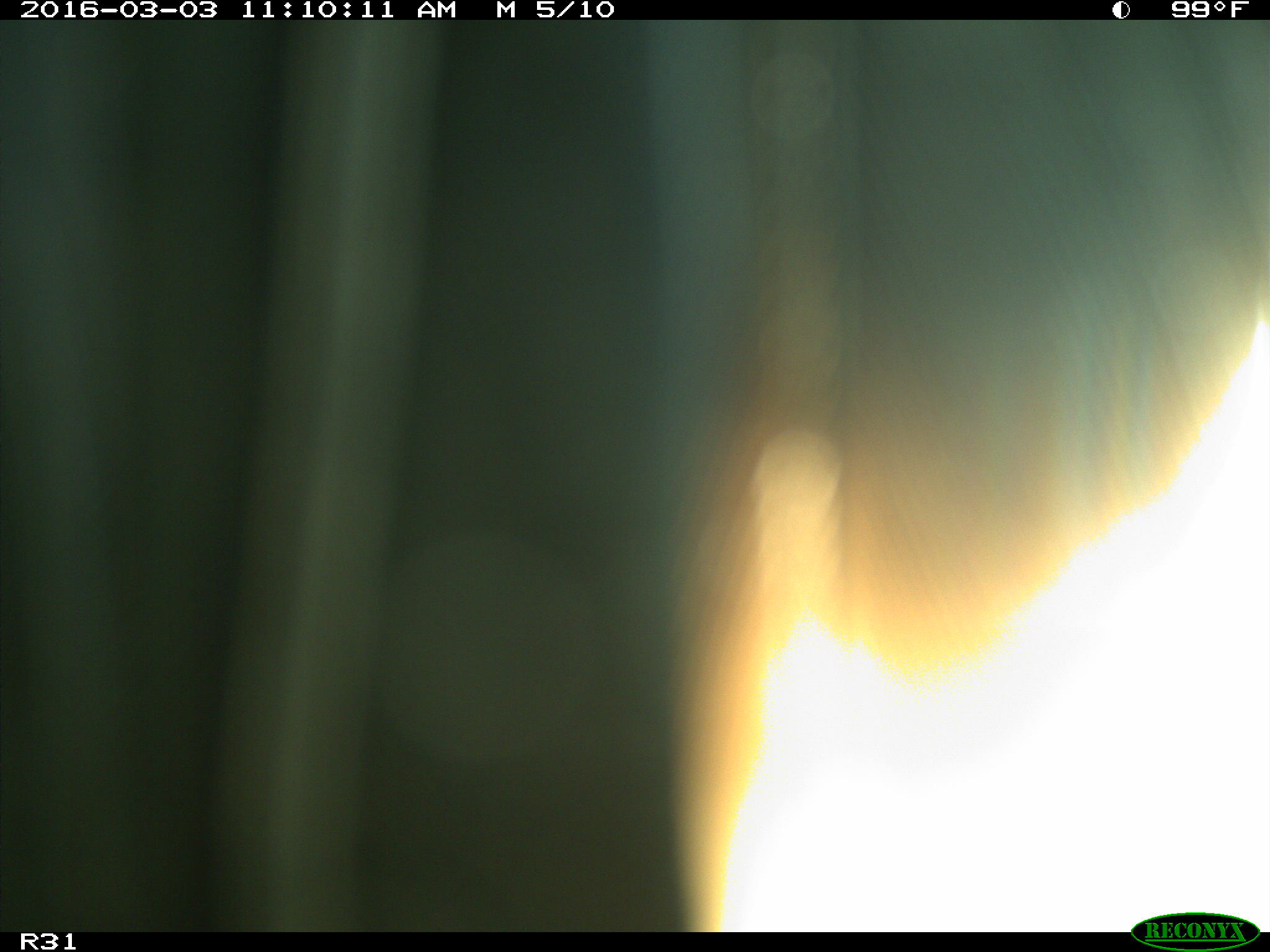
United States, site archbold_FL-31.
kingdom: Animalia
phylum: Chordata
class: Aves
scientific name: Aves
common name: birds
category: unidentified bird